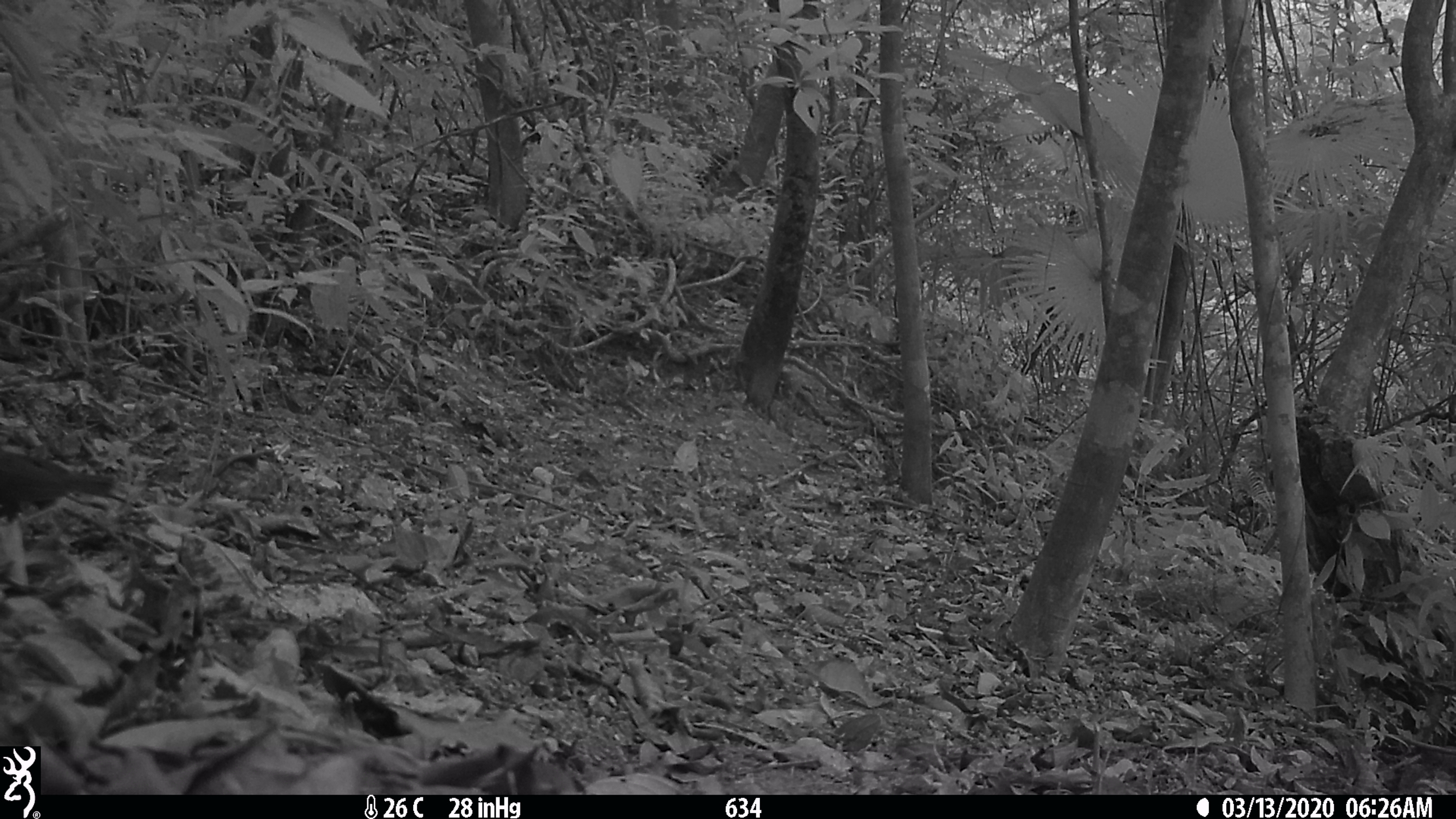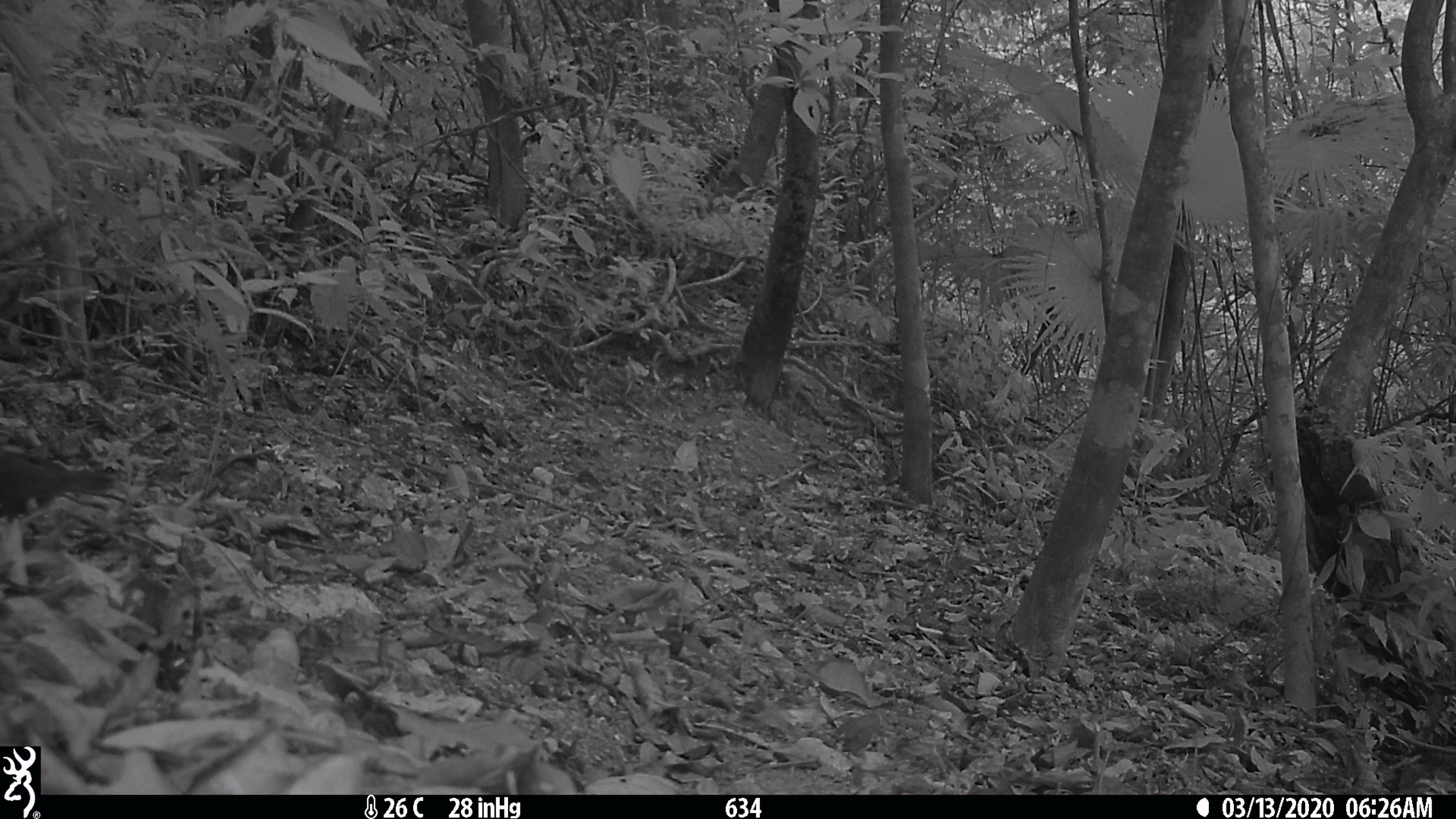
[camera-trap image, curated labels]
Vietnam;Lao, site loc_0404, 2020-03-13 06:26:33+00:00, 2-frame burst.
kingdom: Animalia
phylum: Chordata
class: Aves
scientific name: Aves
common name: bird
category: unidentified bird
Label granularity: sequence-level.